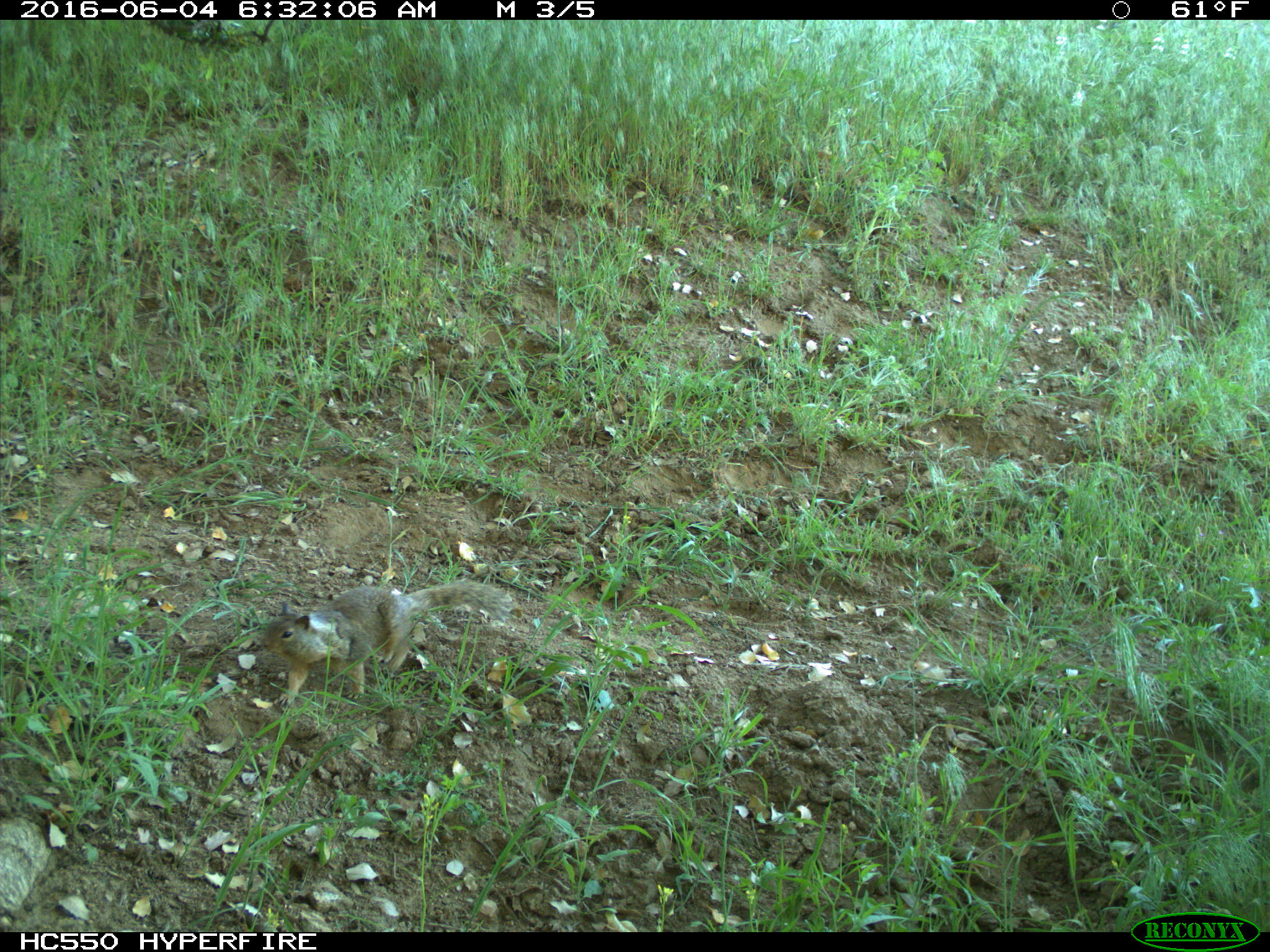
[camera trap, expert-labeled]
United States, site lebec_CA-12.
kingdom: Animalia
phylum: Chordata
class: Mammalia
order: Rodentia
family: Sciuridae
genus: Otospermophilus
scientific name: Otospermophilus beecheyi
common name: california ground squirrel